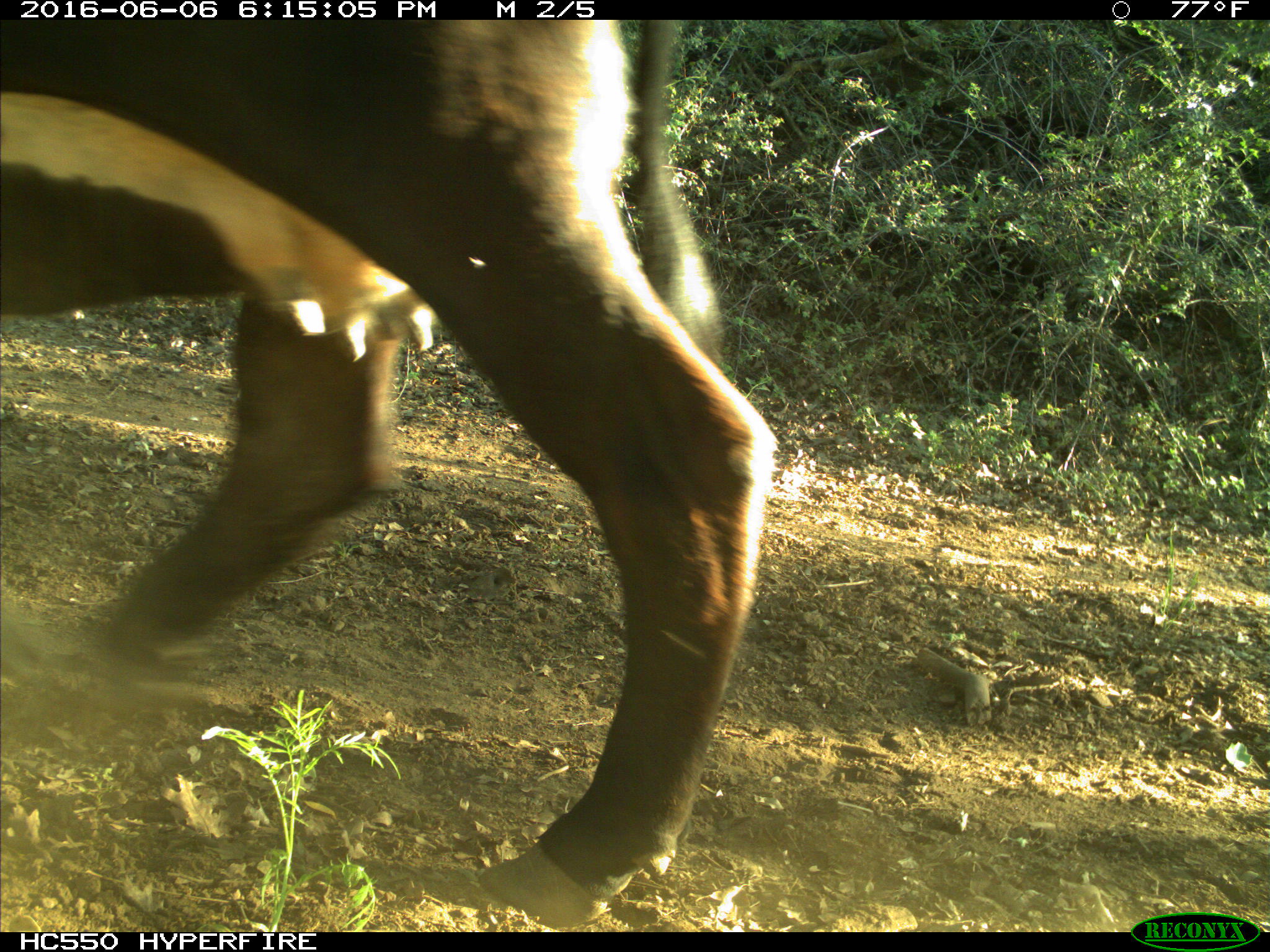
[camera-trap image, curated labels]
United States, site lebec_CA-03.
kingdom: Animalia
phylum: Chordata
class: Mammalia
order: Artiodactyla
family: Bovidae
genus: Bos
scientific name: Bos taurus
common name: domestic cow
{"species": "Bos taurus (domestic cow)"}